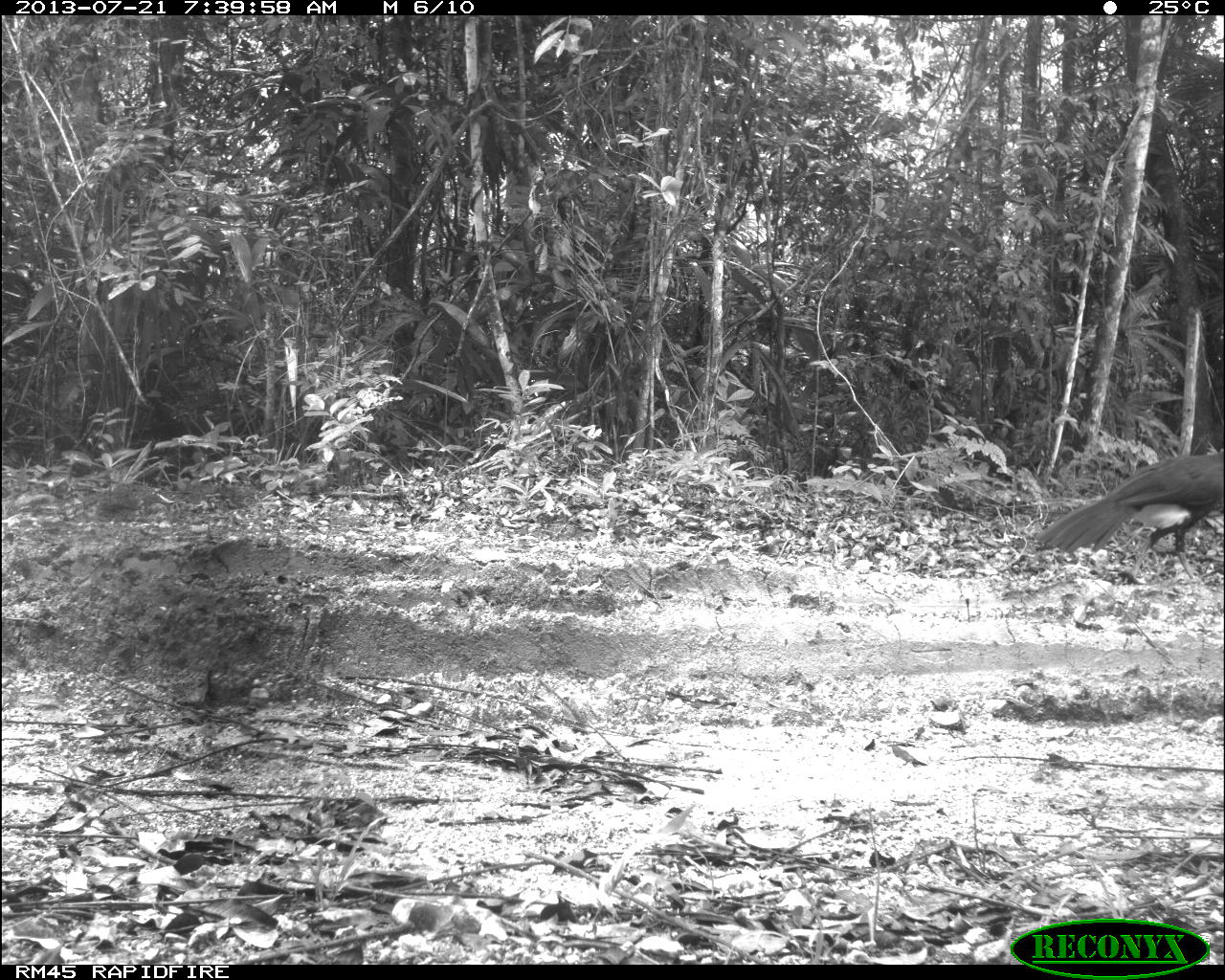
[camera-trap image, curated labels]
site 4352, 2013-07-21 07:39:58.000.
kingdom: Animalia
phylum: Chordata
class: Aves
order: Galliformes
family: Cracidae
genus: Crax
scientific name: Crax rubra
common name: great curassow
Crax rubra (great curassow), count 1, sex male.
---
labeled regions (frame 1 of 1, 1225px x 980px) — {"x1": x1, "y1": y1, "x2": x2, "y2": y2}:
crax rubra: {"x1": 1034, "y1": 446, "x2": 1225, "y2": 585}